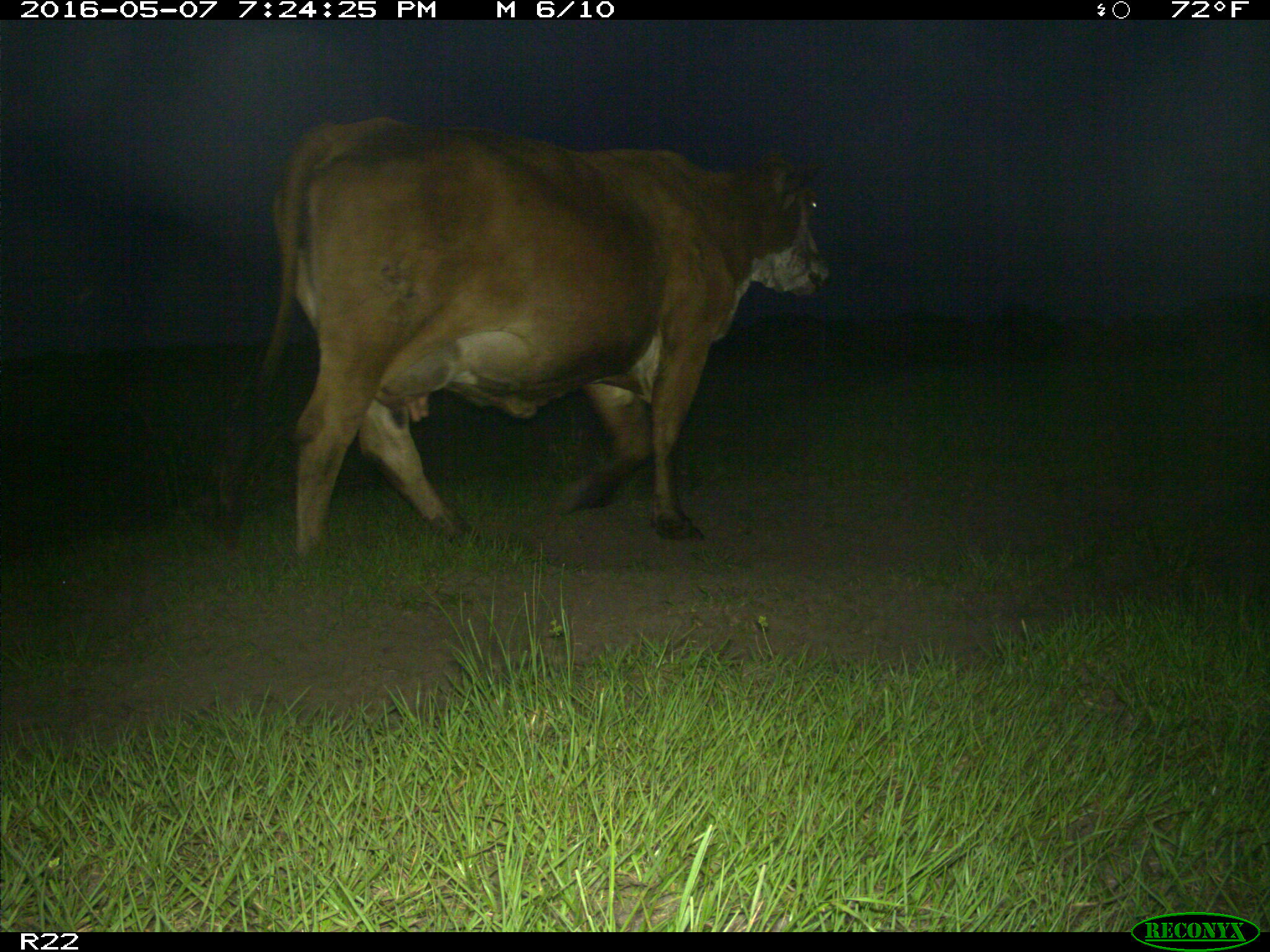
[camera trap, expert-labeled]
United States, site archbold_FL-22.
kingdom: Animalia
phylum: Chordata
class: Mammalia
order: Artiodactyla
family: Bovidae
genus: Bos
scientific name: Bos taurus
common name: domestic cow